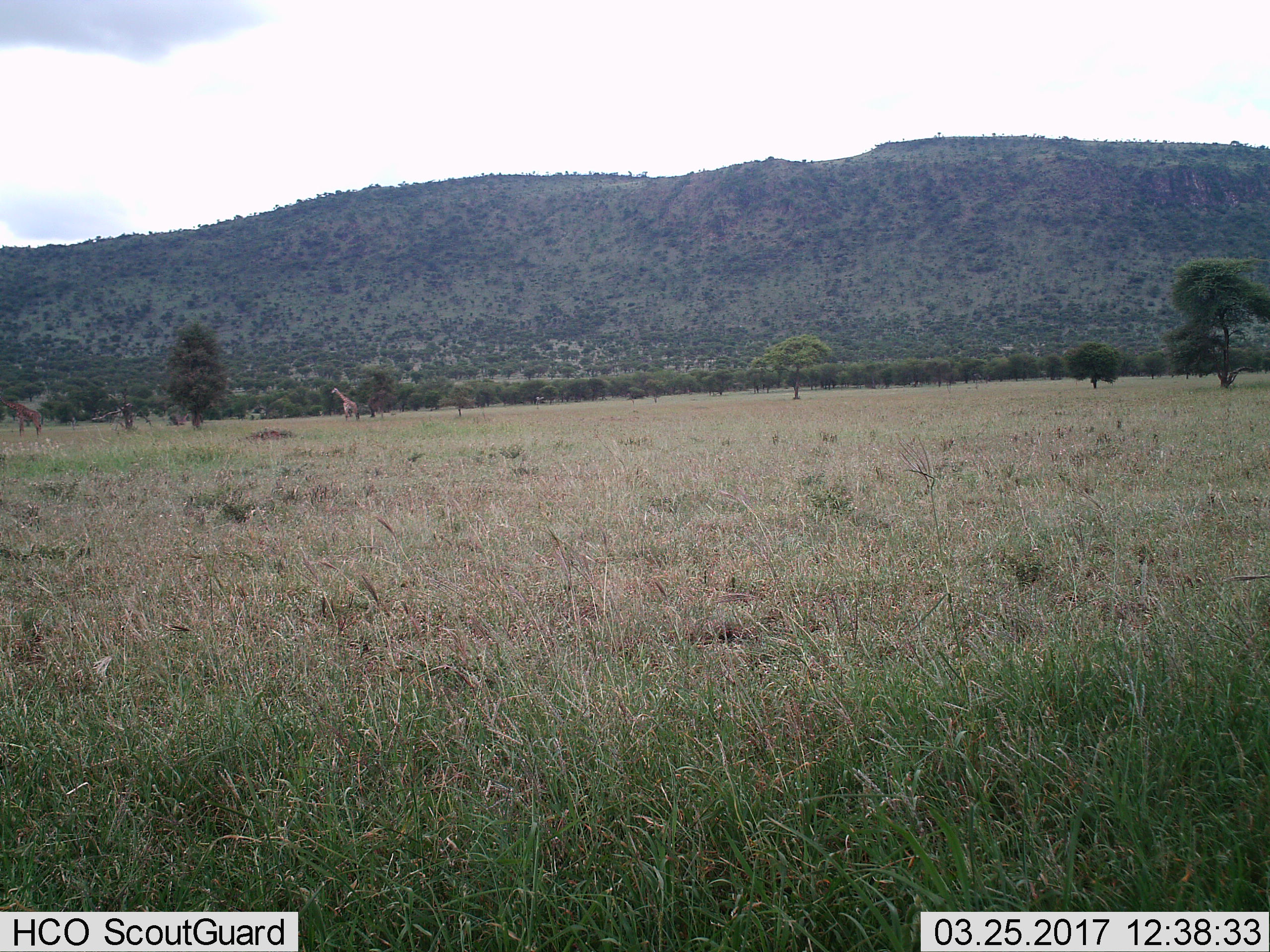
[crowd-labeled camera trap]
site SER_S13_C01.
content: unidentified animal